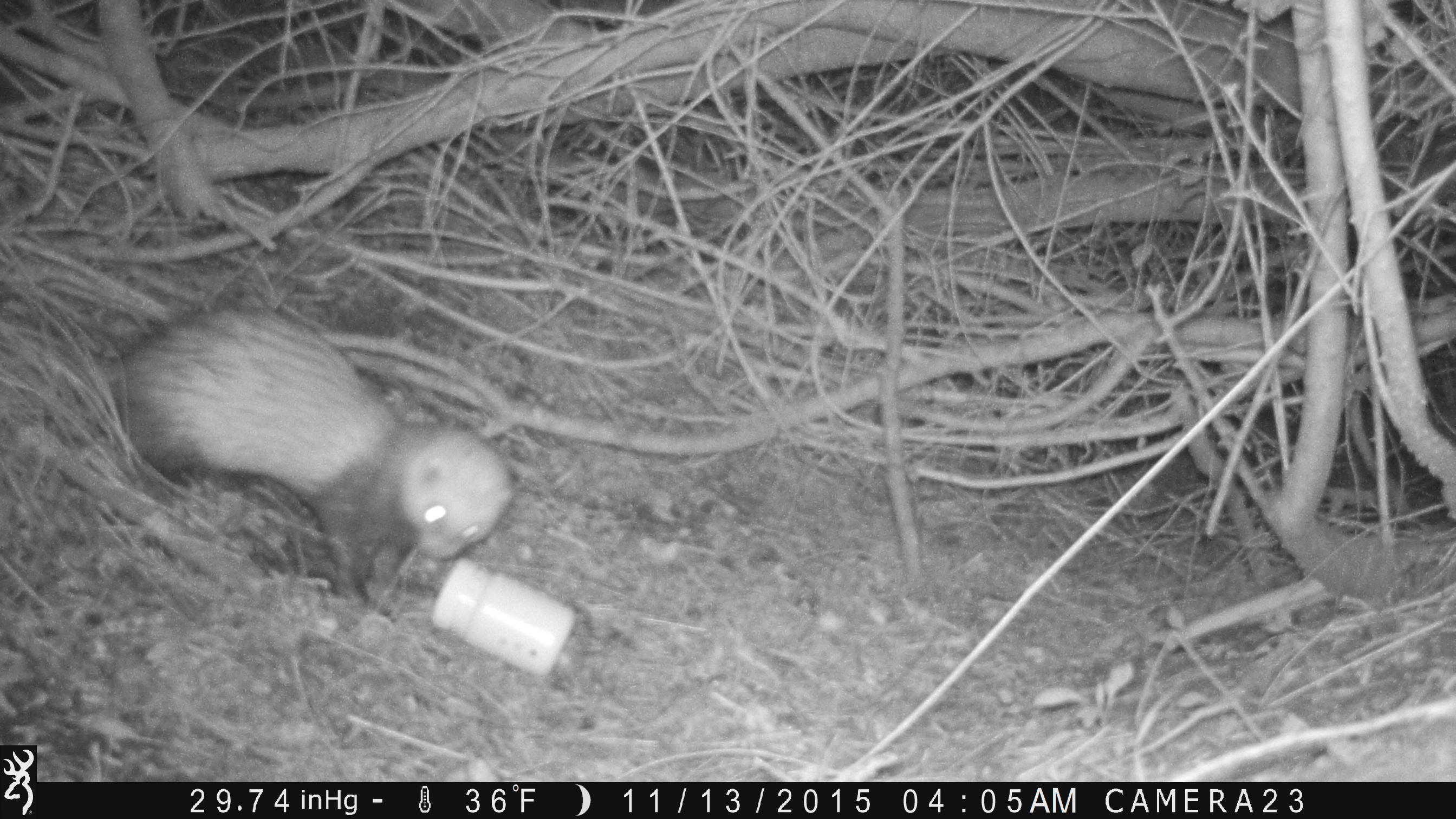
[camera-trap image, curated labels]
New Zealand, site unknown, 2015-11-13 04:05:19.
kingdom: Animalia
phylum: Chordata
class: Mammalia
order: Carnivora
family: Mustelidae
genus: Mustela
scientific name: Mustela furo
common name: ferret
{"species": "ferret (Mustela furo)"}